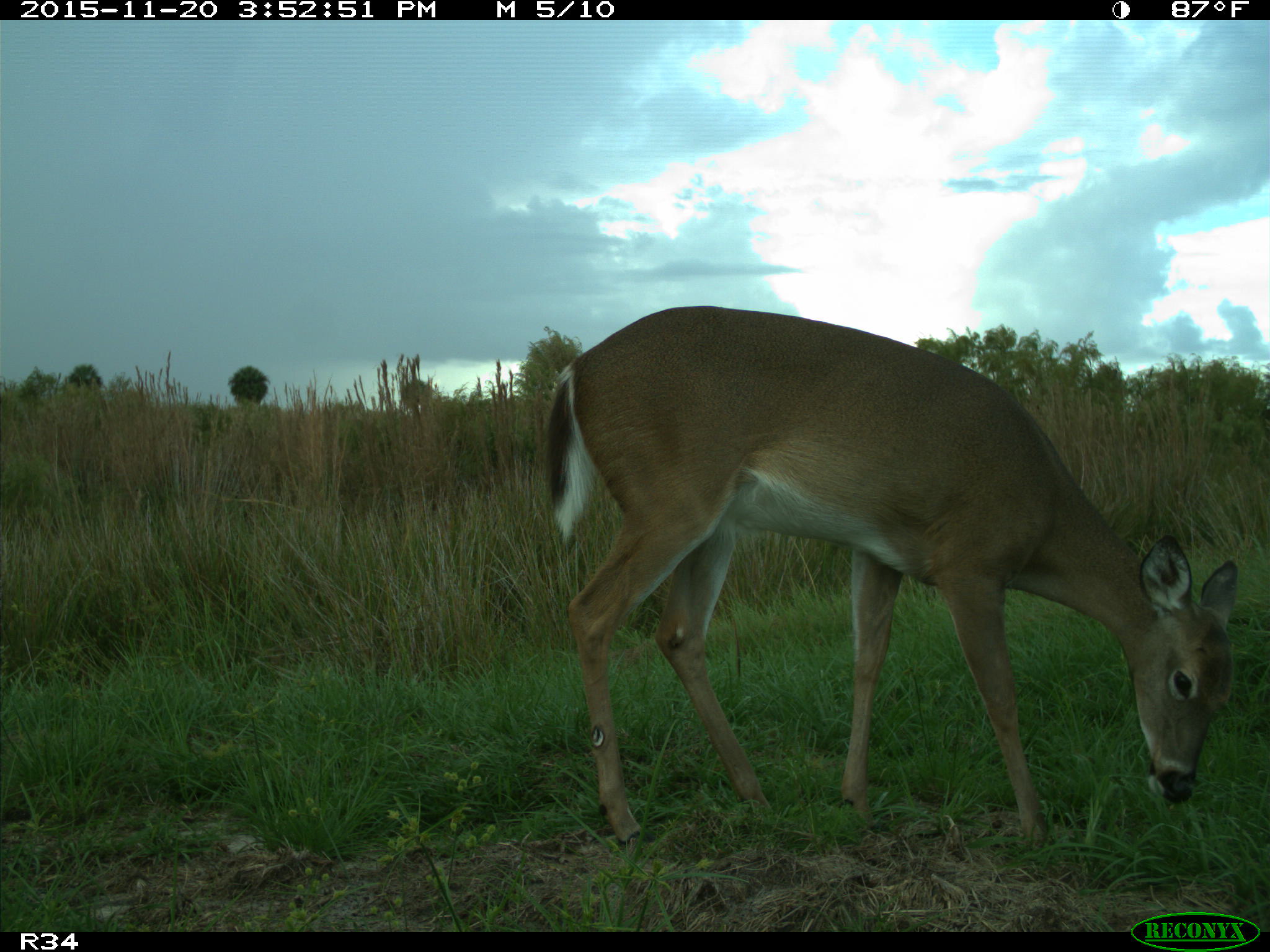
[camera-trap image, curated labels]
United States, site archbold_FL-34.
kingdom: Animalia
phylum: Chordata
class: Mammalia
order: Artiodactyla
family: Cervidae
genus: Odocoileus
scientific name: Odocoileus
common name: deer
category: unidentified deer